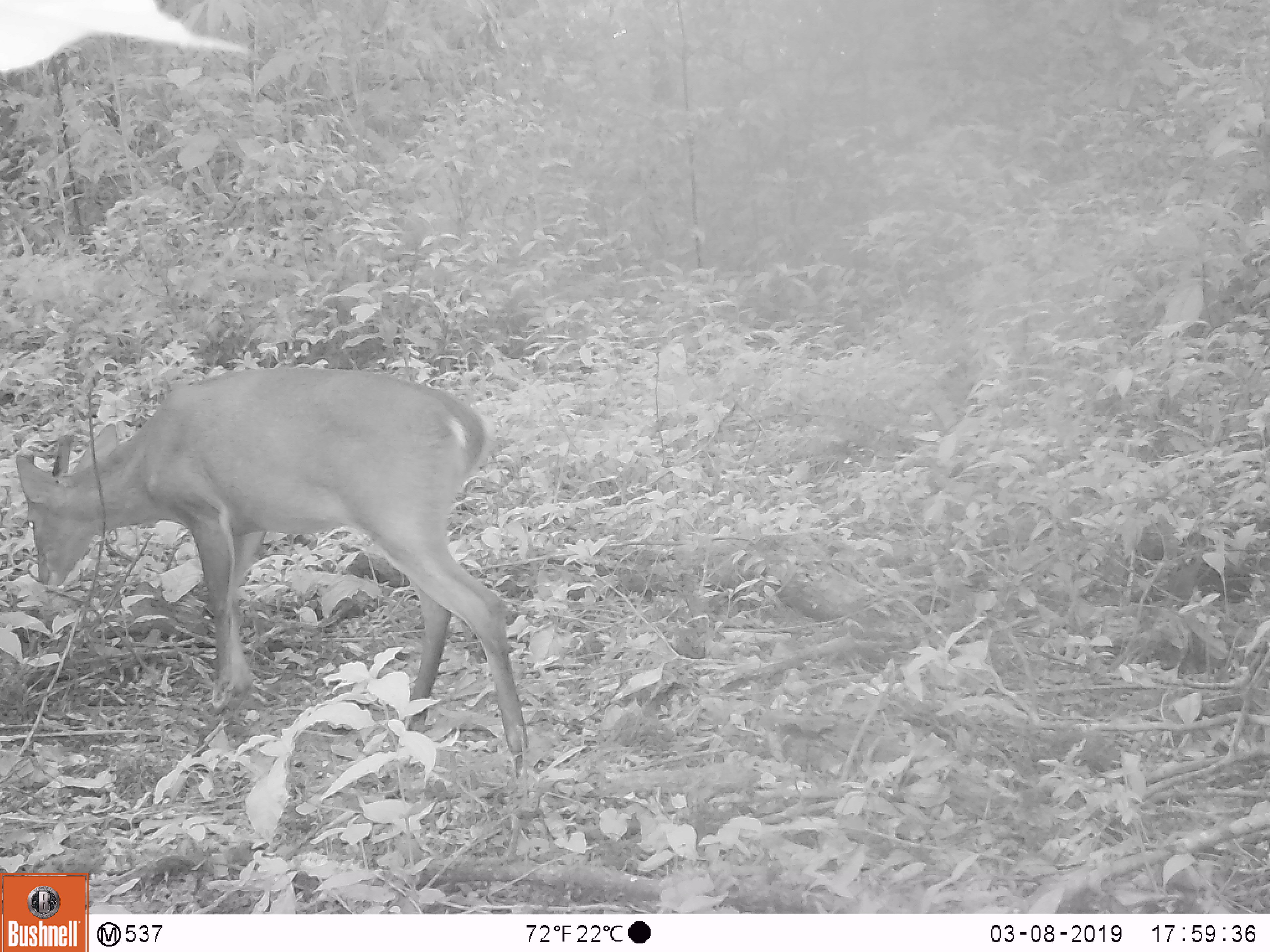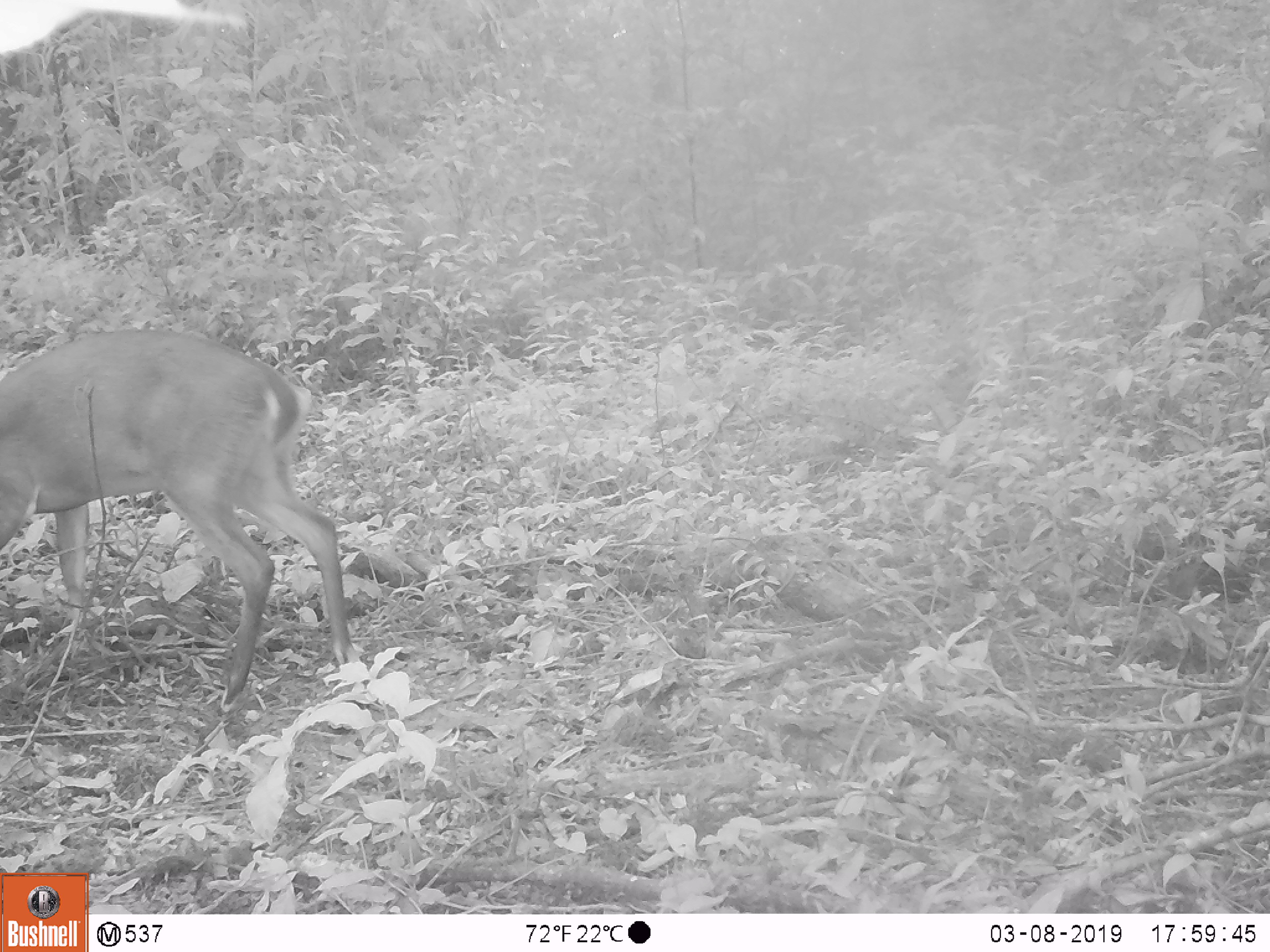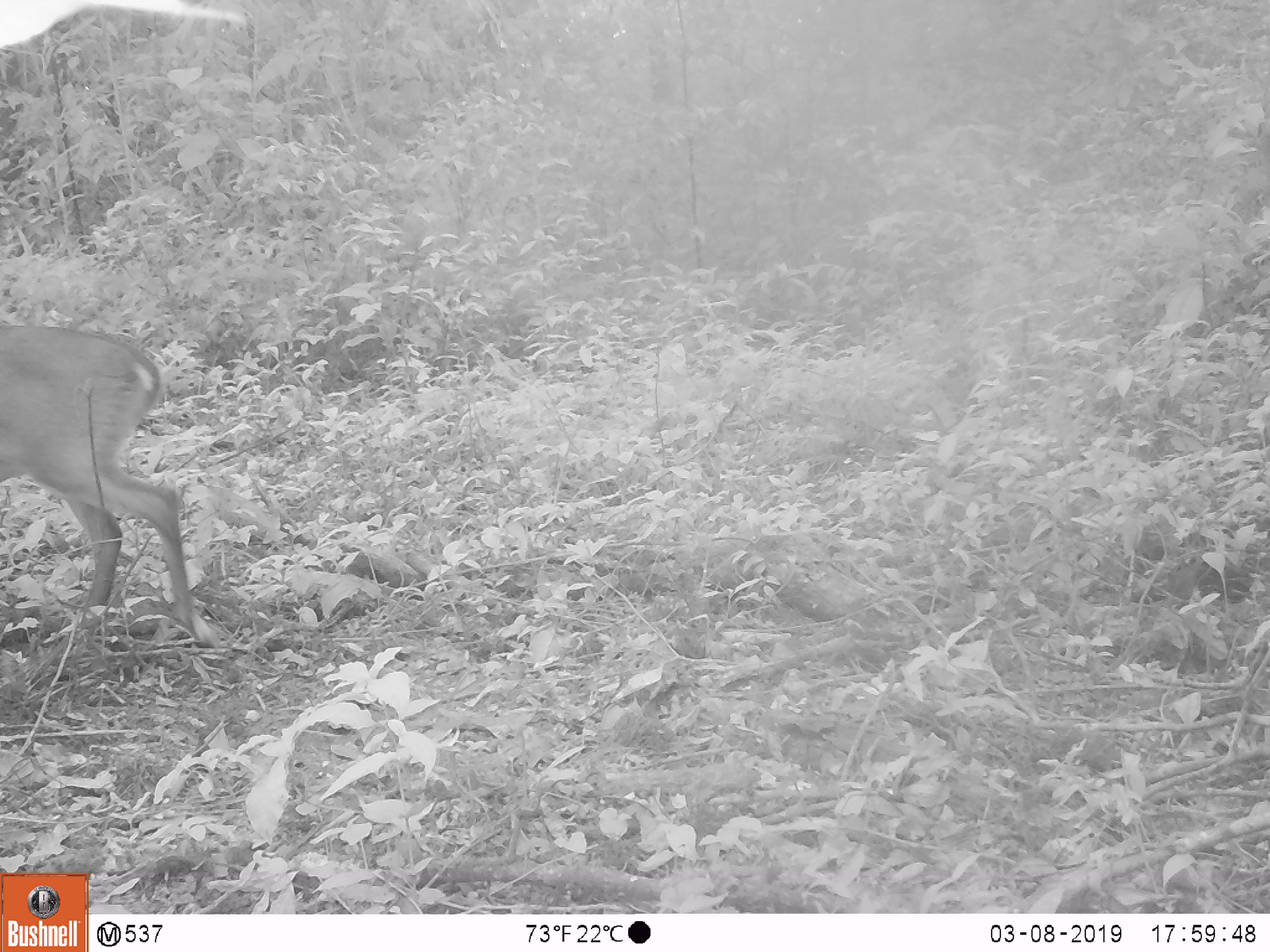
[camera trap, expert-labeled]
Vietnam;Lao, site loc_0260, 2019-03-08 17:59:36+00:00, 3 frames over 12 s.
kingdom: Animalia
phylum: Chordata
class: Mammalia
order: Artiodactyla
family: Cervidae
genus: Muntiacus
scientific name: Muntiacus vuquangensis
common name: large-antlered muntjac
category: large antlered muntjac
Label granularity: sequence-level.